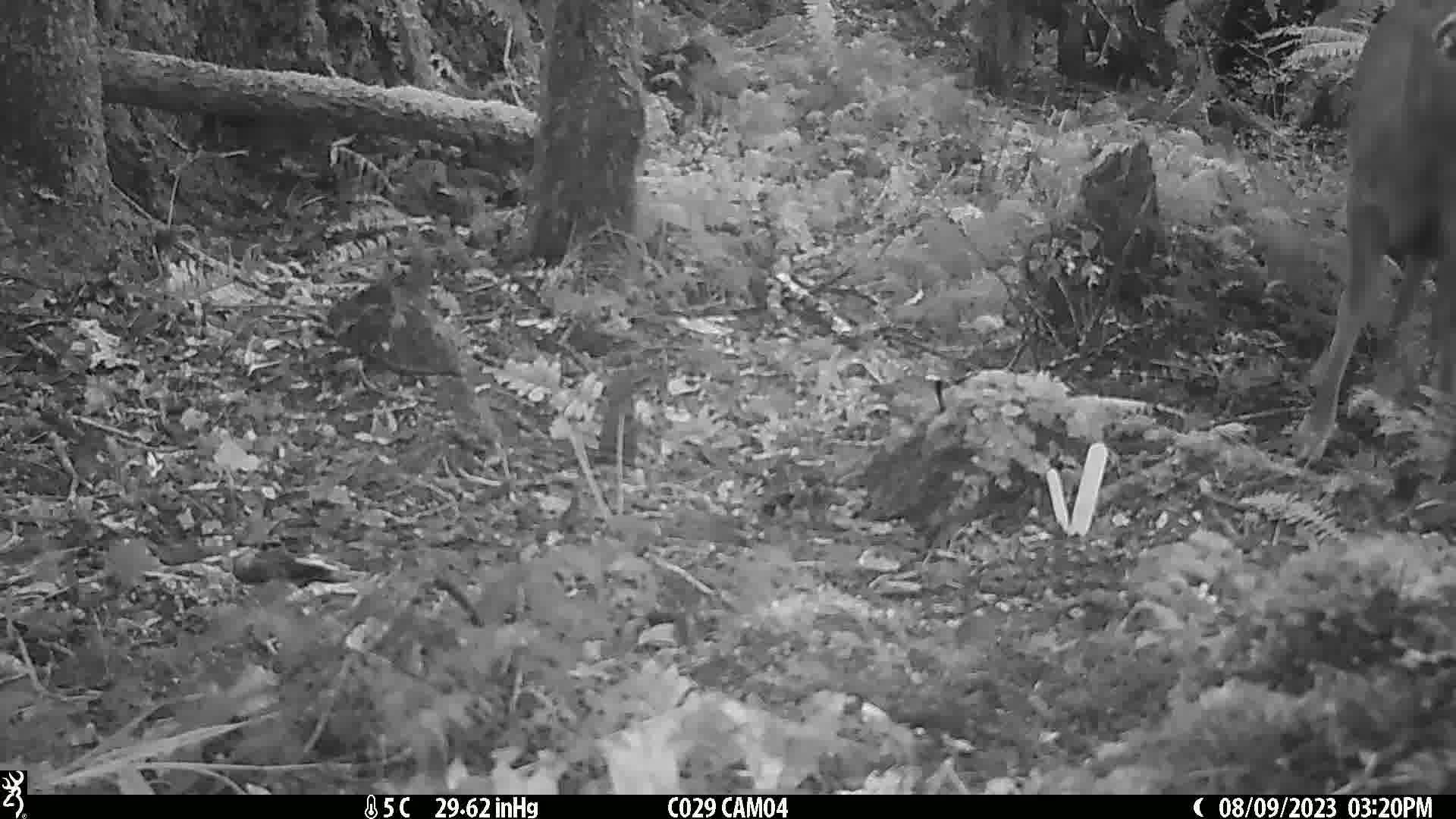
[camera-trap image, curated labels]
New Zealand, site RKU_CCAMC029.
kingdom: Animalia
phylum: Chordata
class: Mammalia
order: Artiodactyla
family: Cervidae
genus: Odocoileus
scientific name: Odocoileus virginianus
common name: white-tailed deer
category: white tailed deer